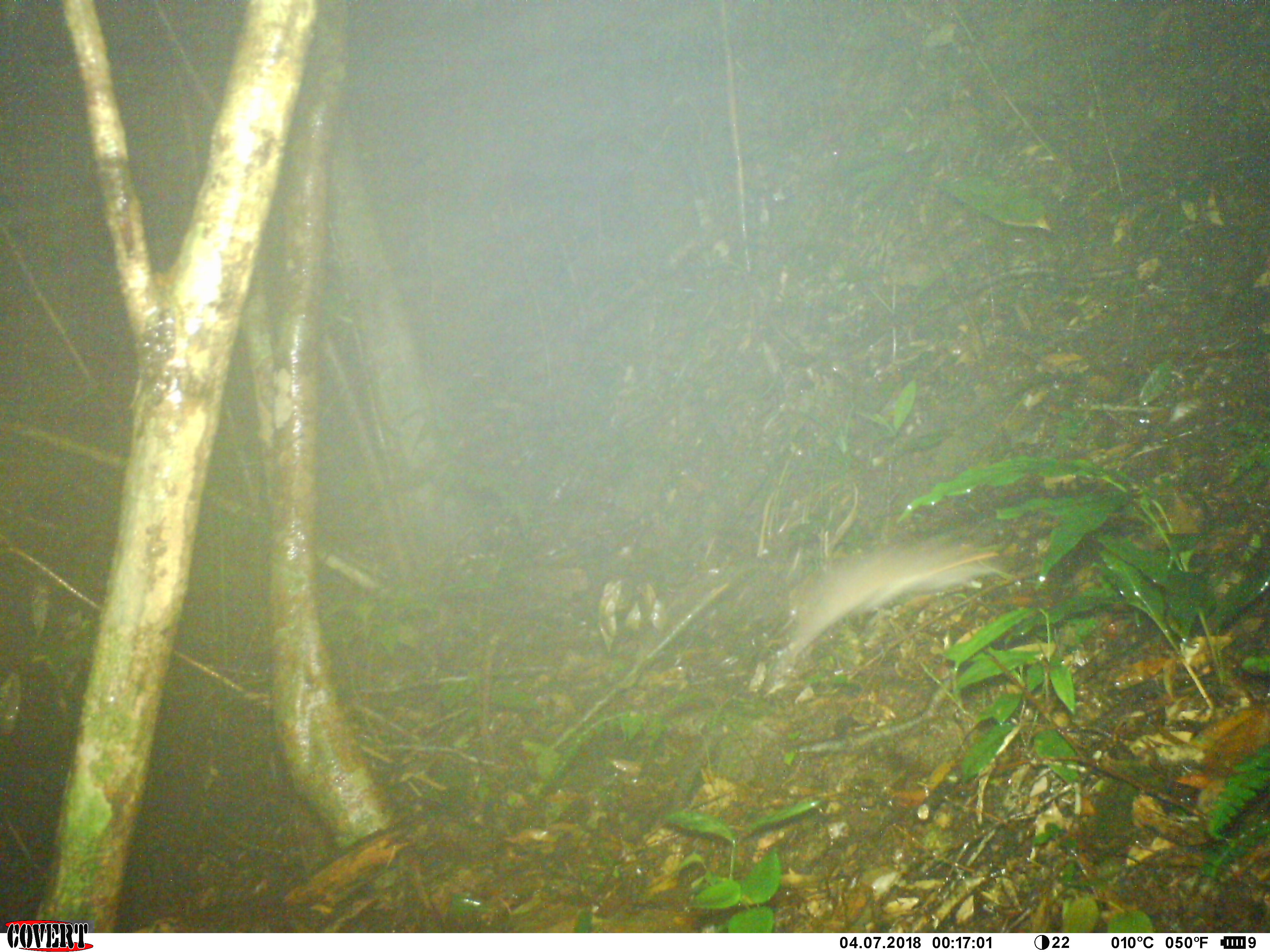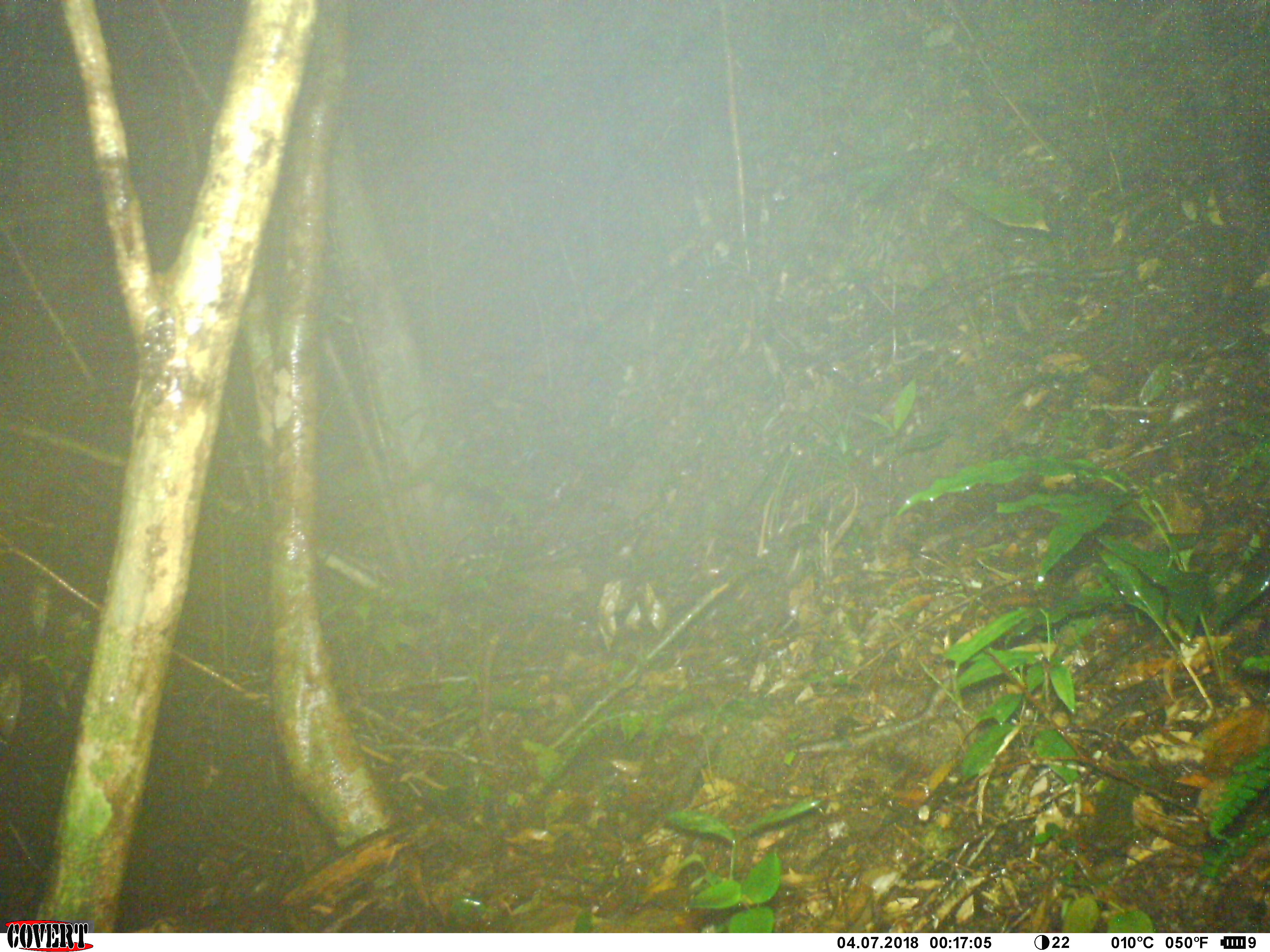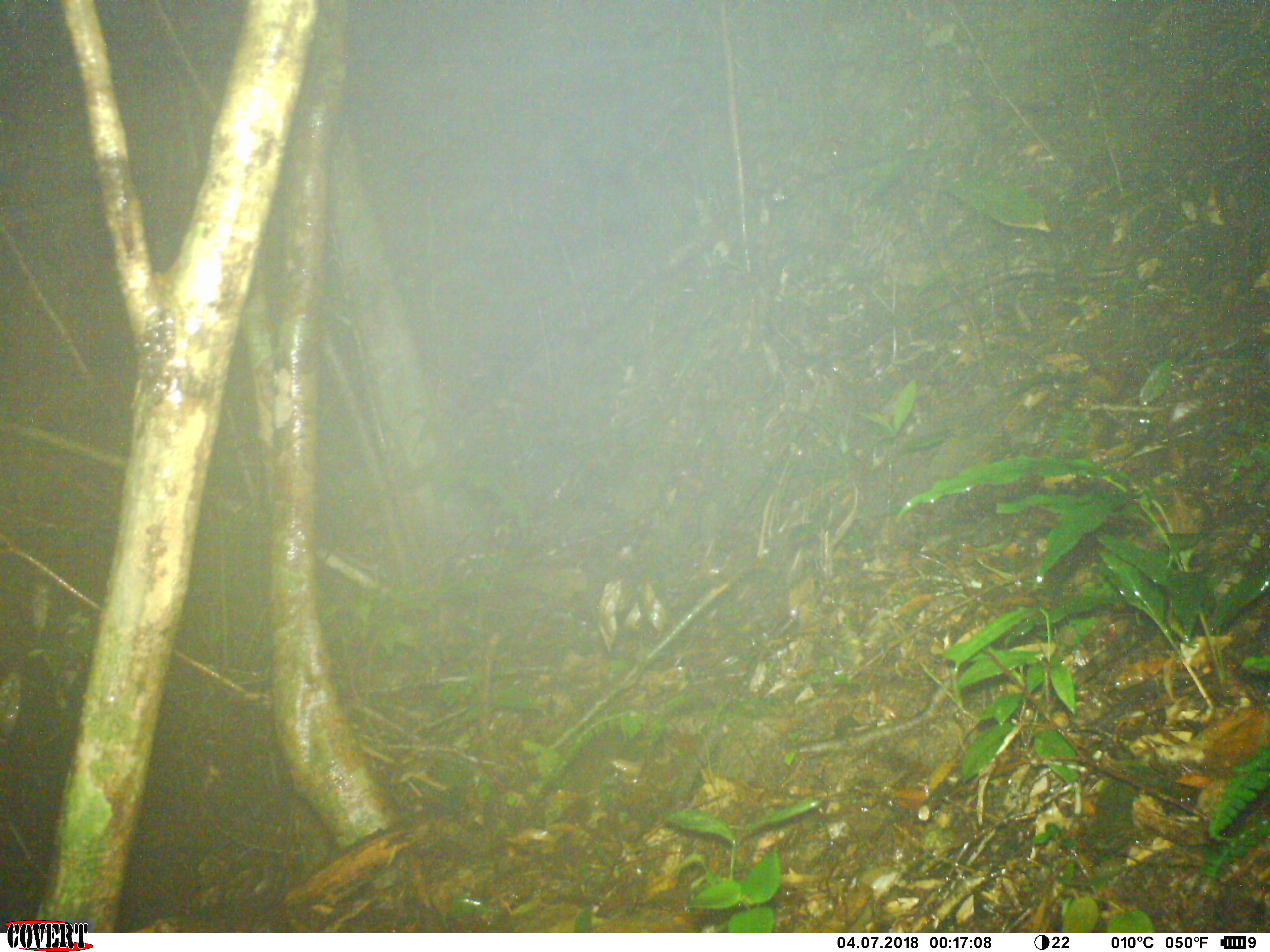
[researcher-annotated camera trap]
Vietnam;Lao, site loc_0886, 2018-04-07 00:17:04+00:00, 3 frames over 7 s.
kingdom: Animalia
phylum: Chordata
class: Mammalia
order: Rodentia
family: Muridae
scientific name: Muridae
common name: old-world mice and rats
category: unidentified murid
Unidentified murid (old-world mice and rats) (Muridae). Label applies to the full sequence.